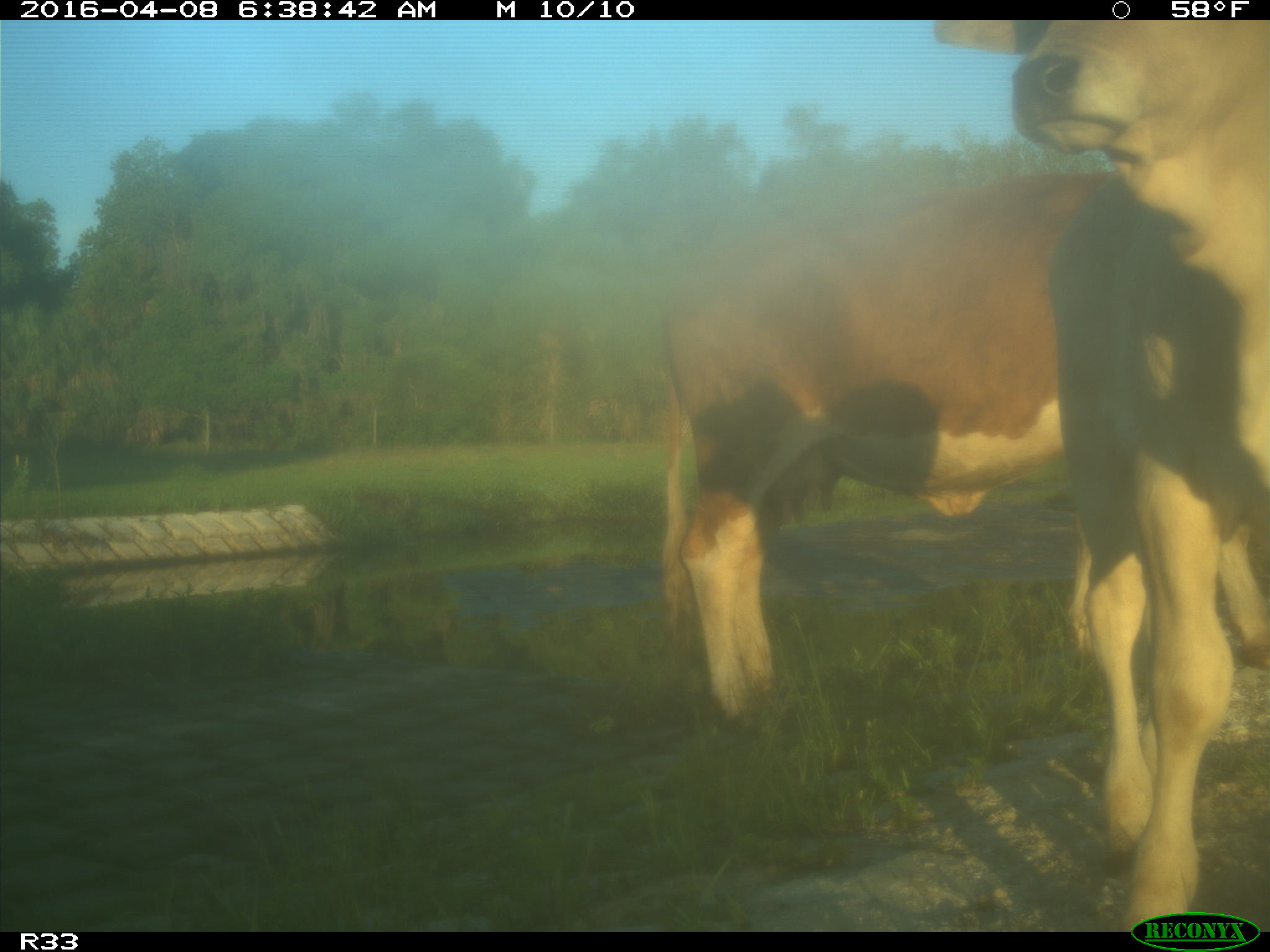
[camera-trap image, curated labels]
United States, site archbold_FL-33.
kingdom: Animalia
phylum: Chordata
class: Mammalia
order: Artiodactyla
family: Bovidae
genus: Bos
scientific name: Bos taurus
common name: domestic cow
Bos taurus (domestic cow).